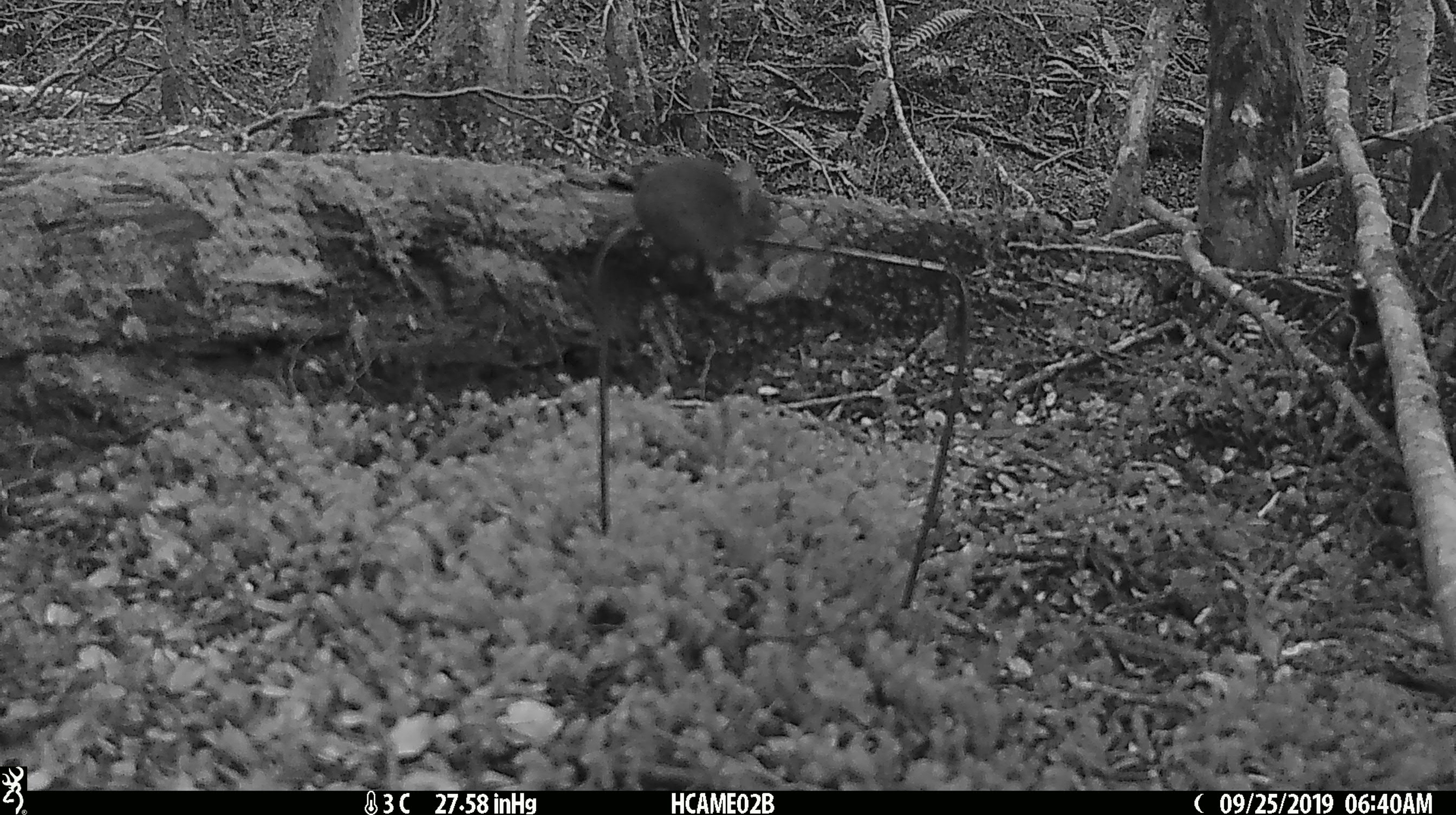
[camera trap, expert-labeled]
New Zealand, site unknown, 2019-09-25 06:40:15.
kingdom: Animalia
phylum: Chordata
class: Mammalia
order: Rodentia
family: Muridae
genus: Mus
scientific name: Mus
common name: mouse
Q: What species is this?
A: Mouse (Mus).